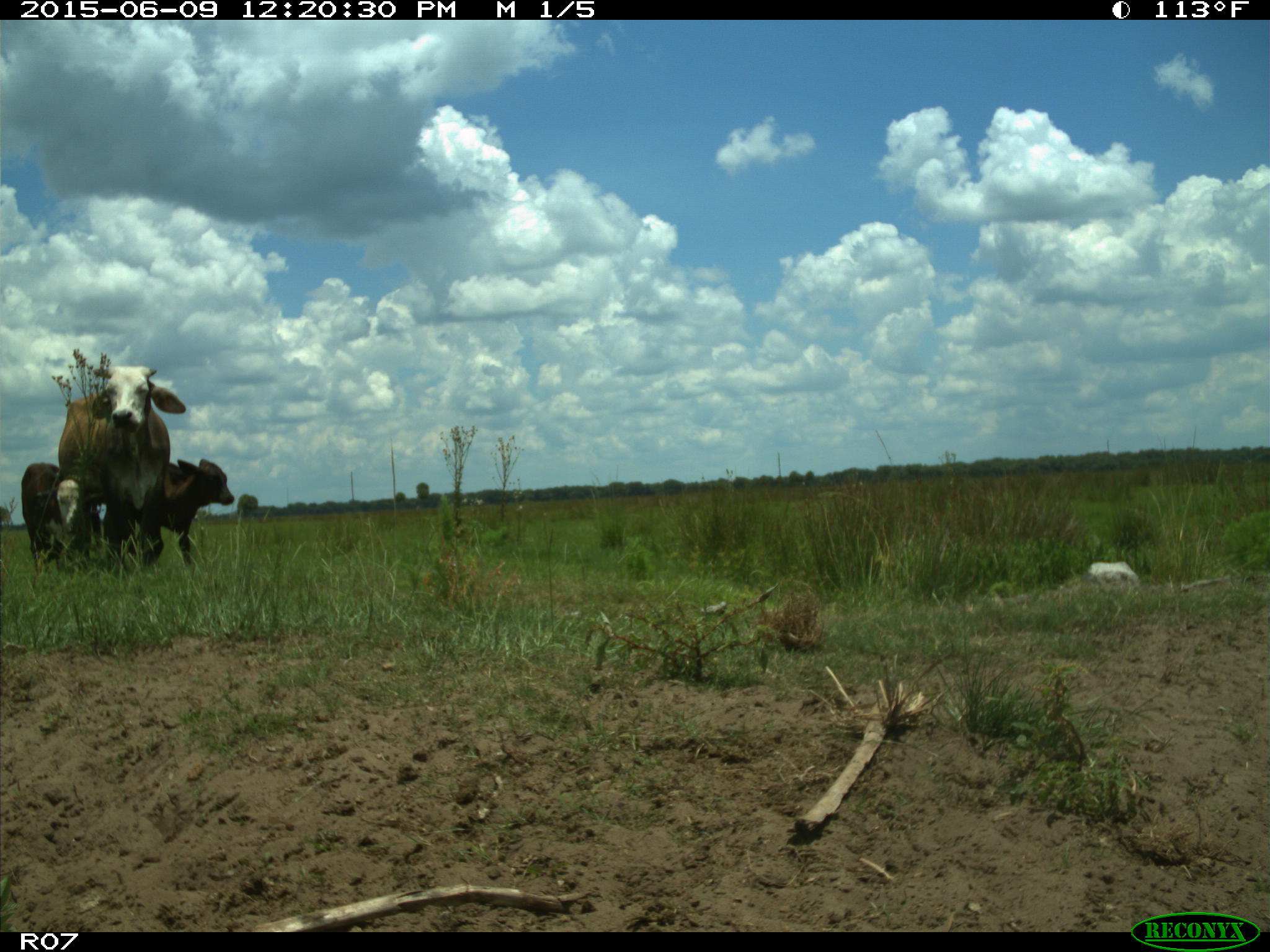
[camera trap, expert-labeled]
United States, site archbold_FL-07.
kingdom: Animalia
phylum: Chordata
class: Mammalia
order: Artiodactyla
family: Bovidae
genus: Bos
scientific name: Bos taurus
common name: domestic cow